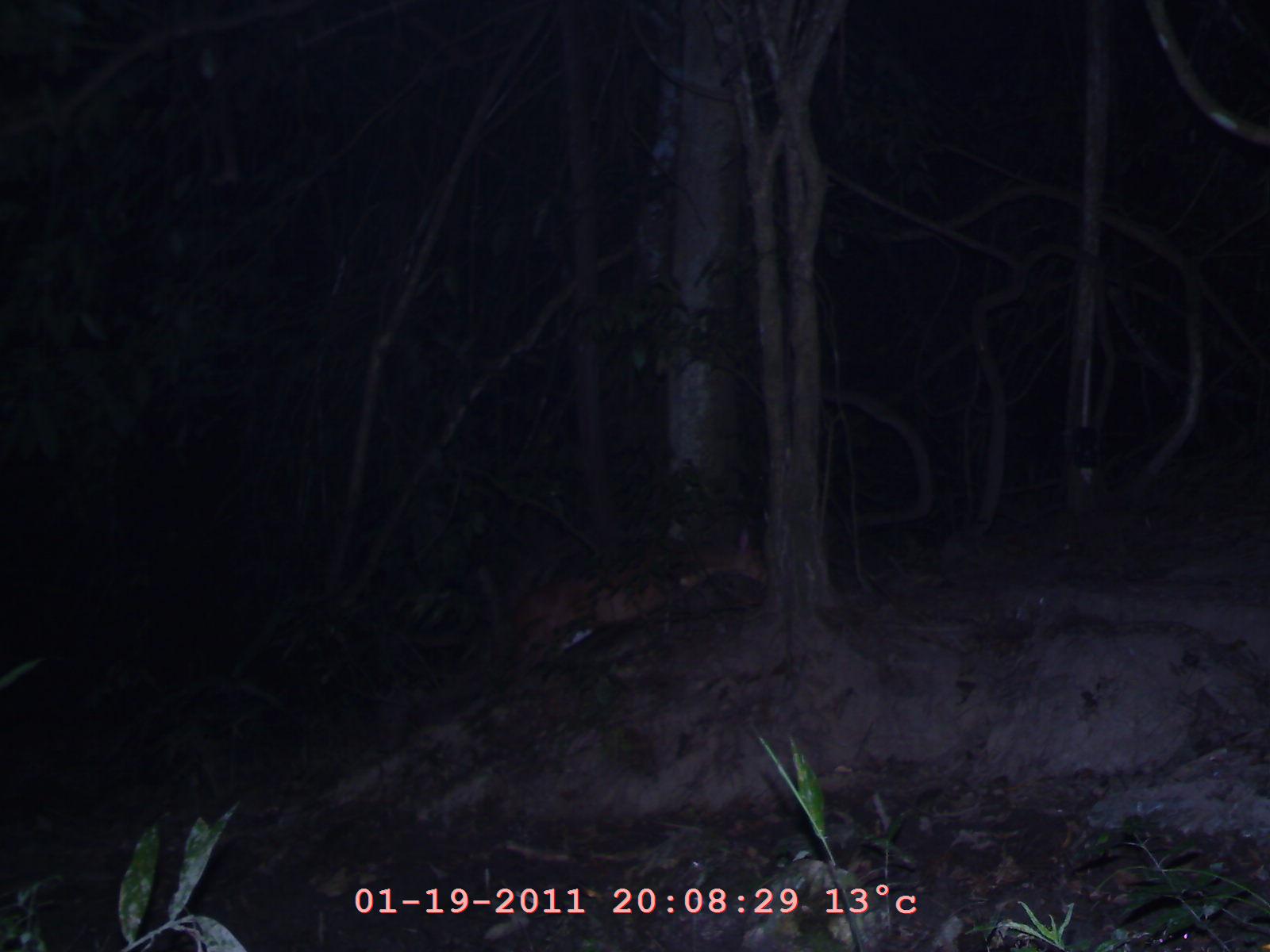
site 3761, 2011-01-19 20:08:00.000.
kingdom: Animalia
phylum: Chordata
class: Mammalia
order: Artiodactyla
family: Cervidae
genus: Muntiacus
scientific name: Muntiacus muntjak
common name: southern red muntjac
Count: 1.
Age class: adult.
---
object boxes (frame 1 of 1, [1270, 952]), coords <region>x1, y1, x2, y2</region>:
muntiacus muntjak: <region>393, 526, 769, 683</region>